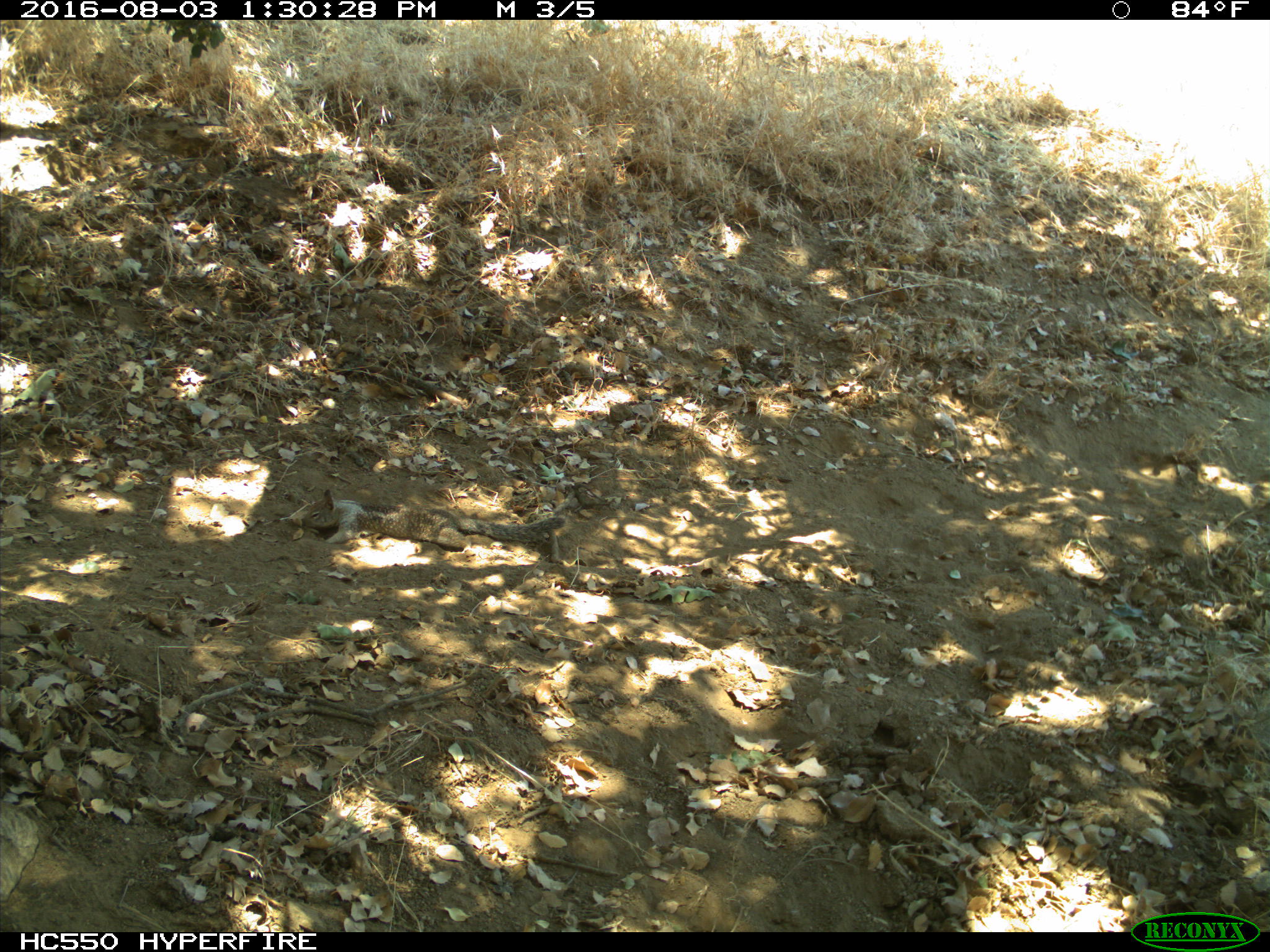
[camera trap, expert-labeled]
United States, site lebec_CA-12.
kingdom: Animalia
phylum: Chordata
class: Mammalia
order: Rodentia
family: Sciuridae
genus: Otospermophilus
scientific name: Otospermophilus beecheyi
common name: california ground squirrel